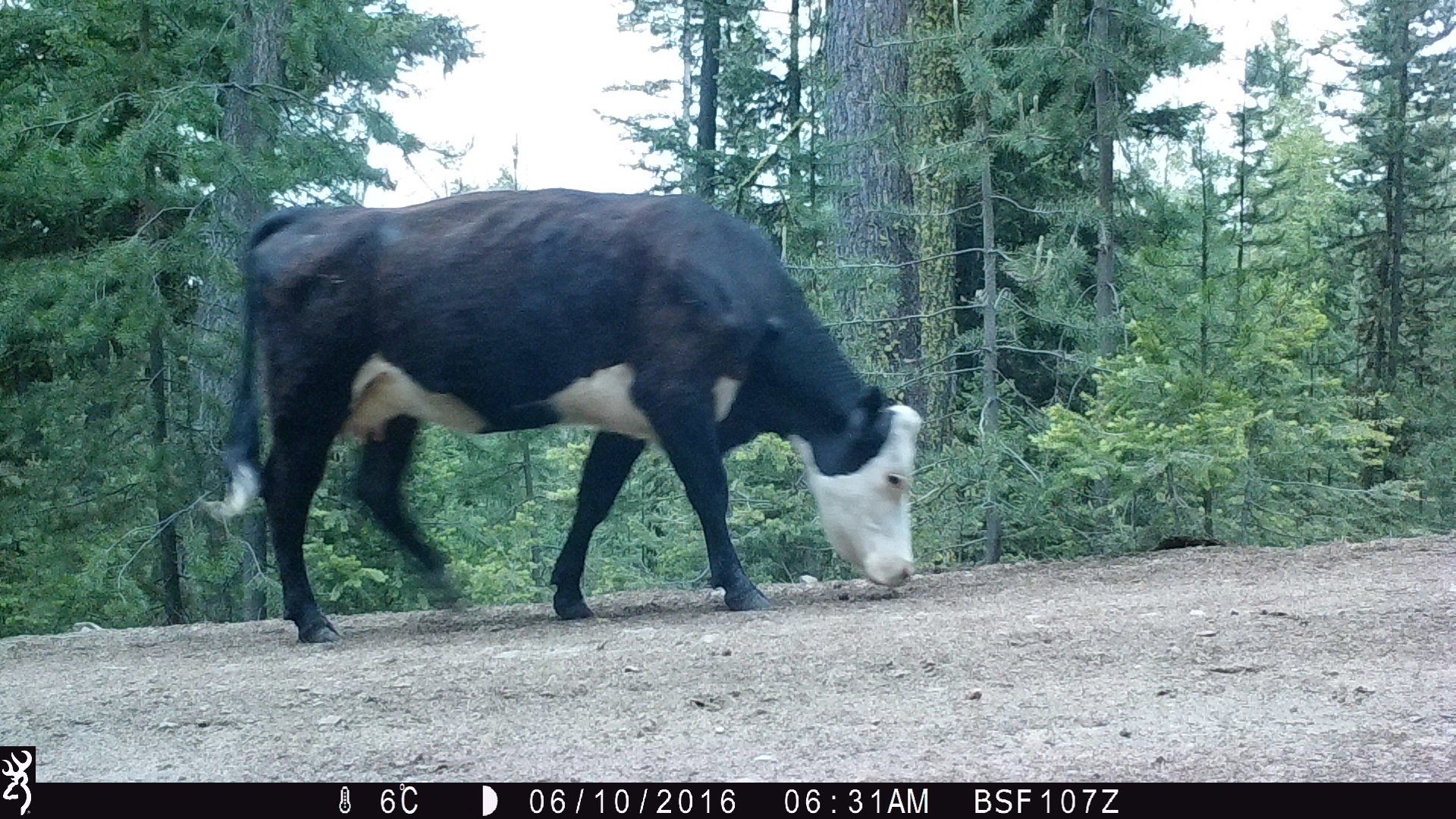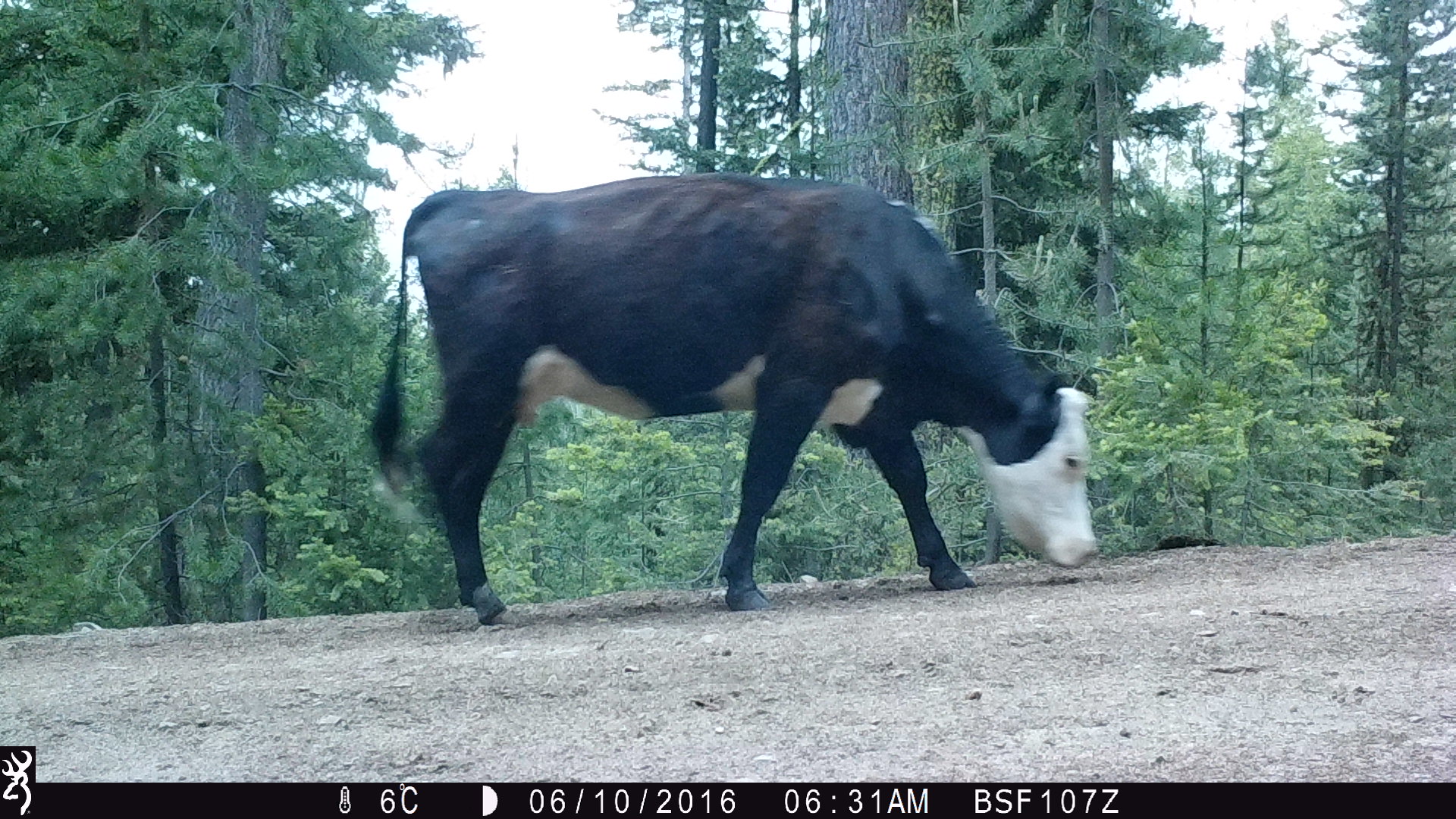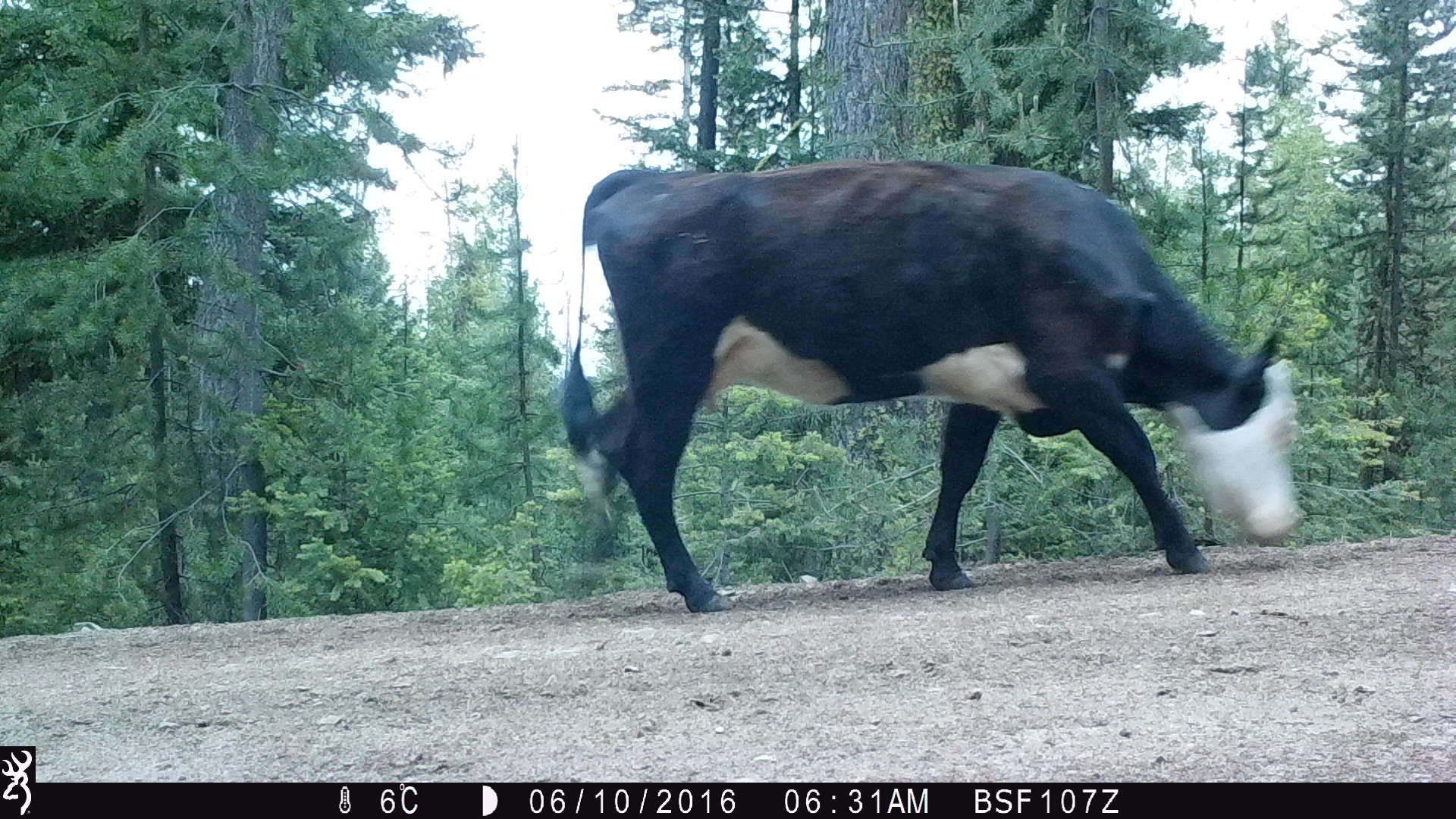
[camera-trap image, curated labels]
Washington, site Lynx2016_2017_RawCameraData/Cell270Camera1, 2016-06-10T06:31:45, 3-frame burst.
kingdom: Animalia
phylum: Chordata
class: Mammalia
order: Artiodactyla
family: Bovidae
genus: Bos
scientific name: Bos taurus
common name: domestic cattle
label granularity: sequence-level